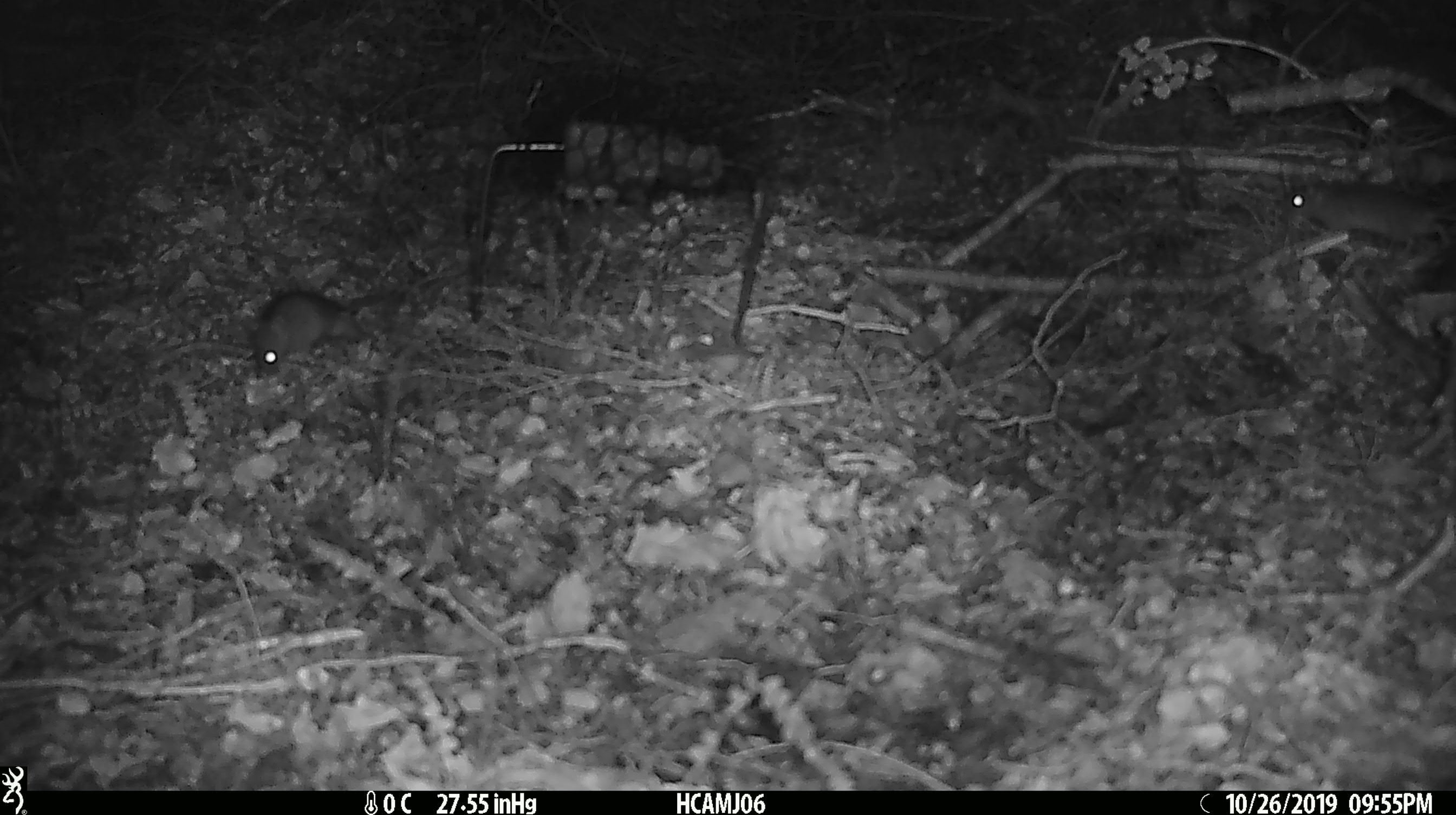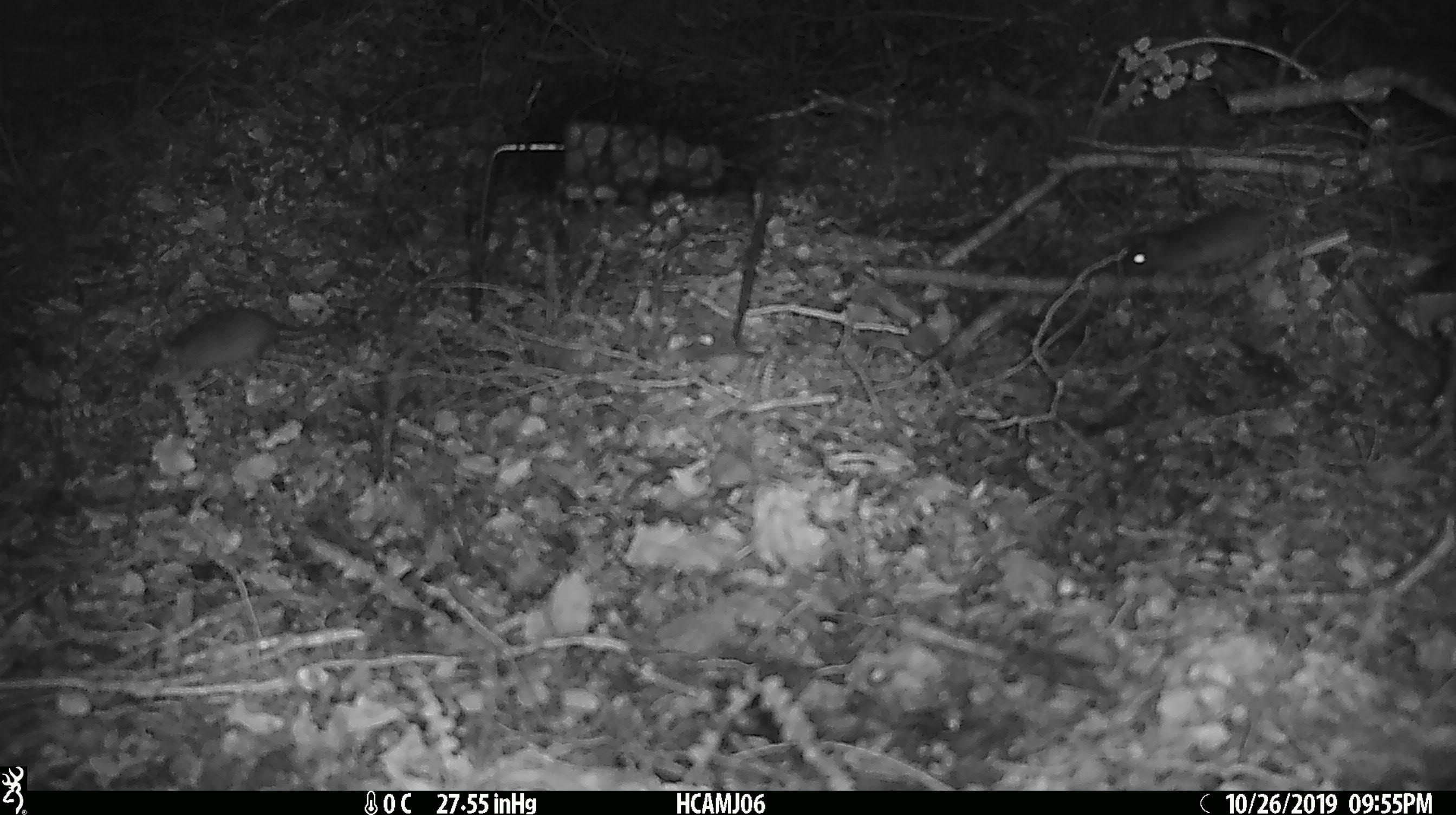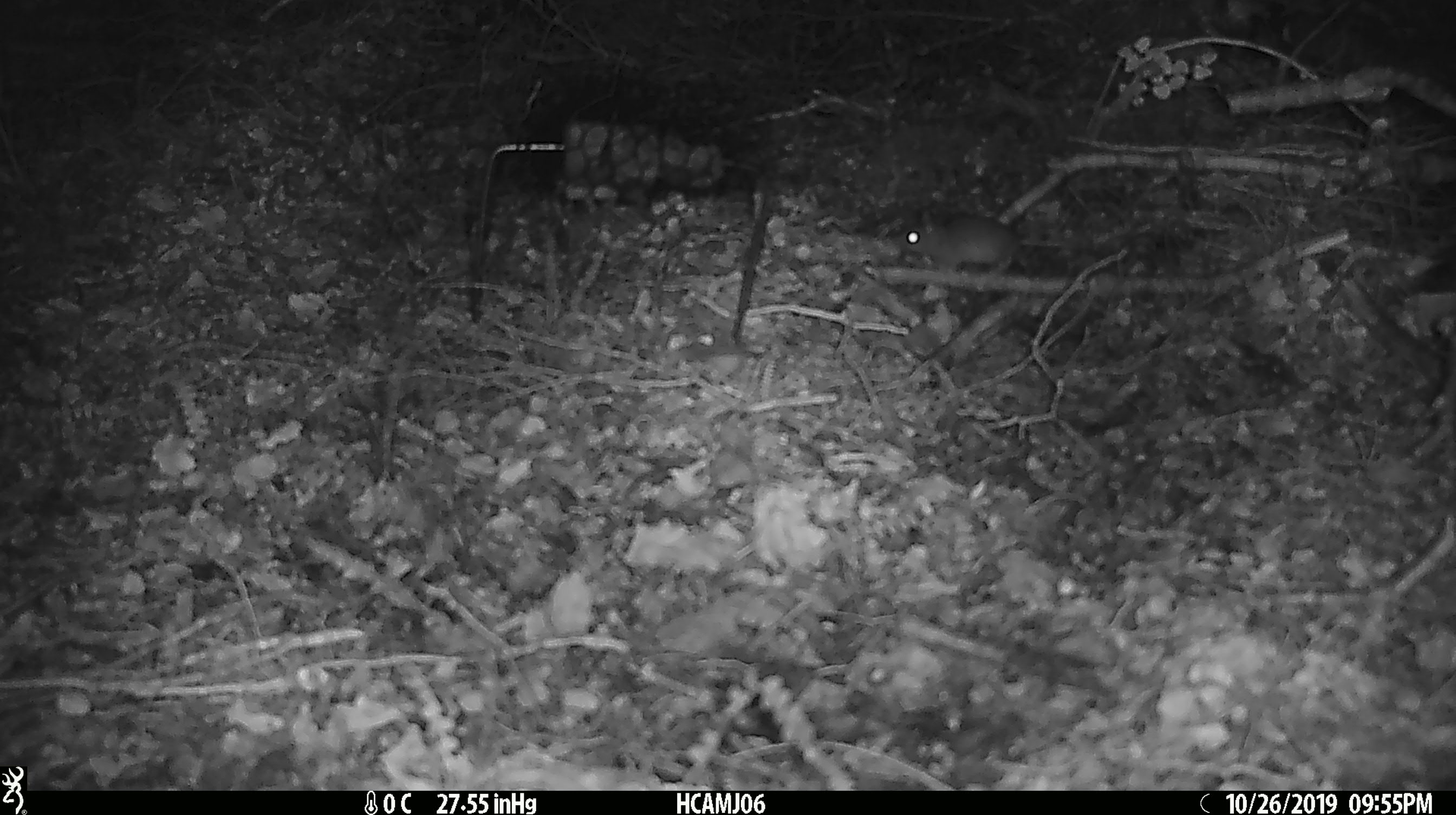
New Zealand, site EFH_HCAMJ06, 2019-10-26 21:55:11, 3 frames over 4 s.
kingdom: Animalia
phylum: Chordata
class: Mammalia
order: Rodentia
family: Muridae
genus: Mus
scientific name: Mus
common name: mouse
Mouse (Mus).